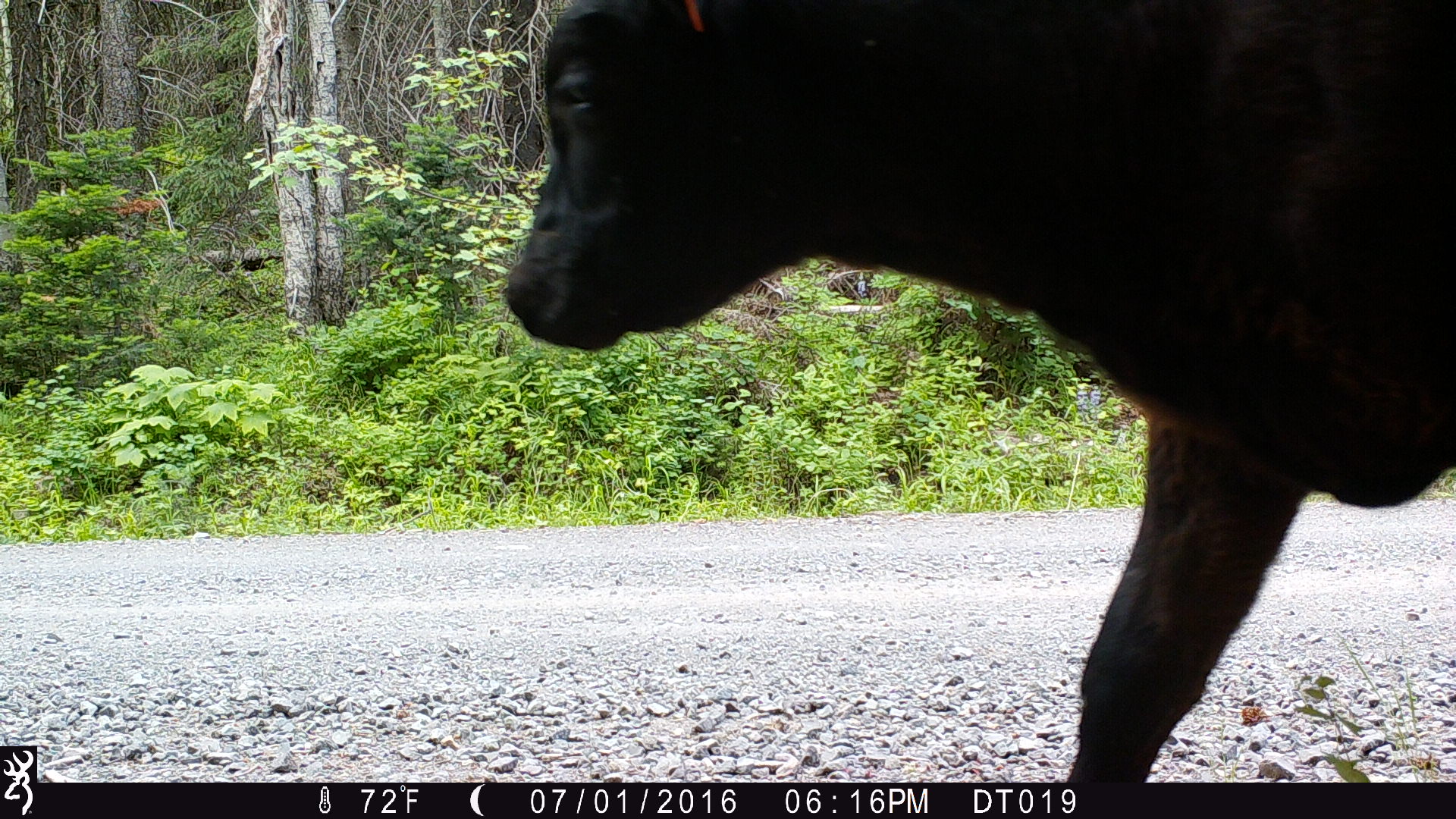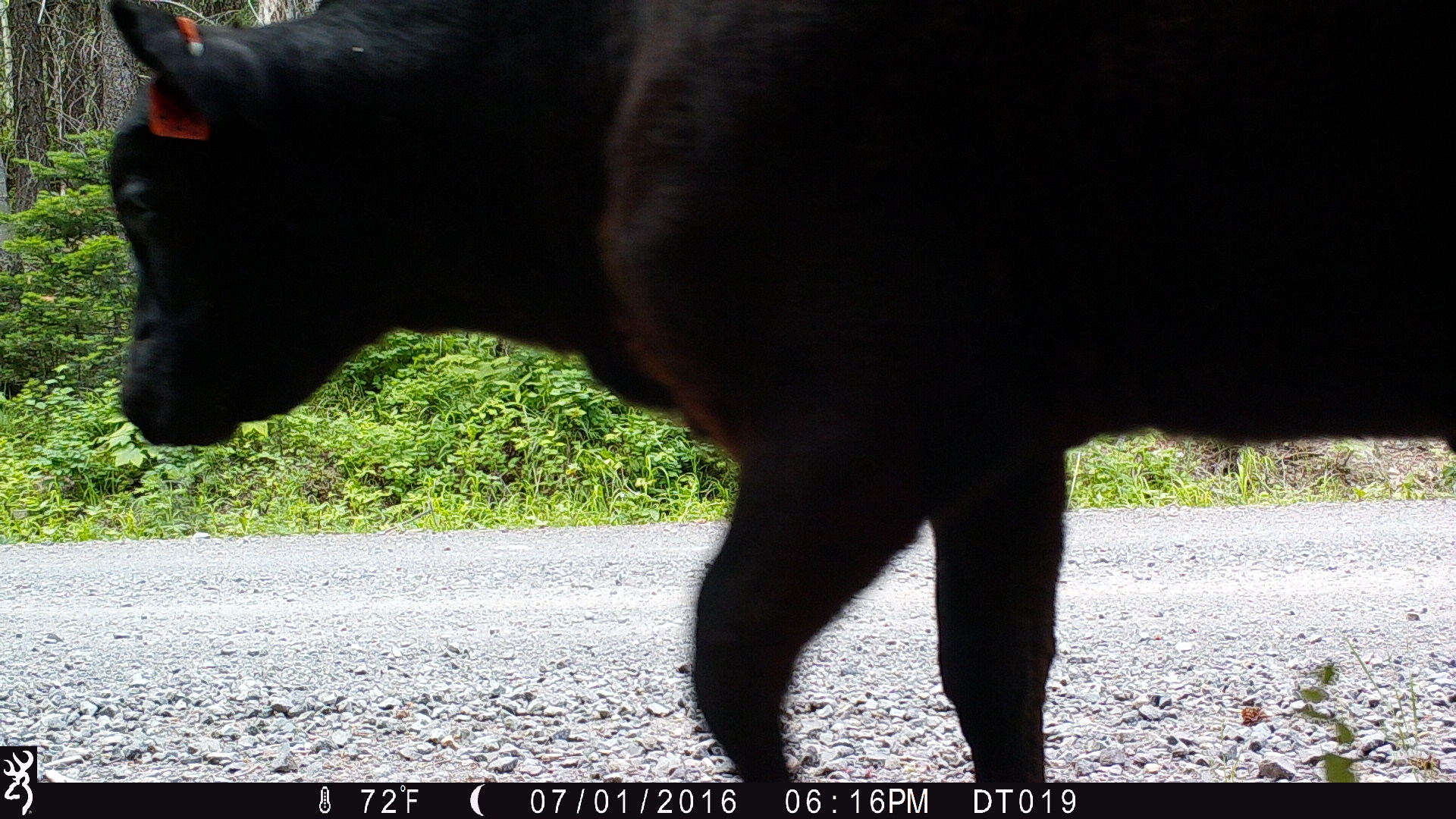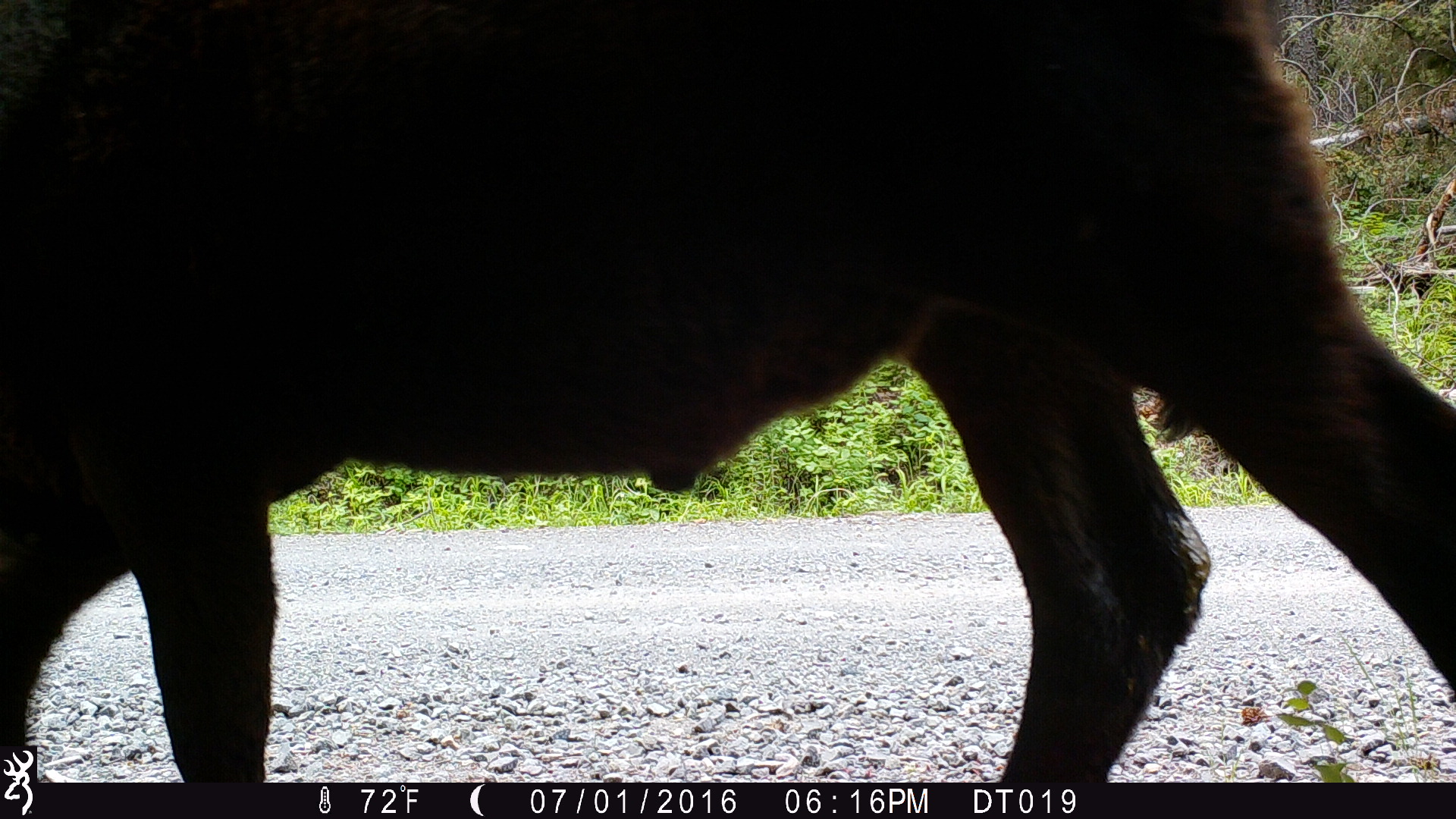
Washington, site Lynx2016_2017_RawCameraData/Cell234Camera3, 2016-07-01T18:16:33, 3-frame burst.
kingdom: Animalia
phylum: Chordata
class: Mammalia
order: Artiodactyla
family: Bovidae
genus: Bos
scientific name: Bos taurus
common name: domestic cattle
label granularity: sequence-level